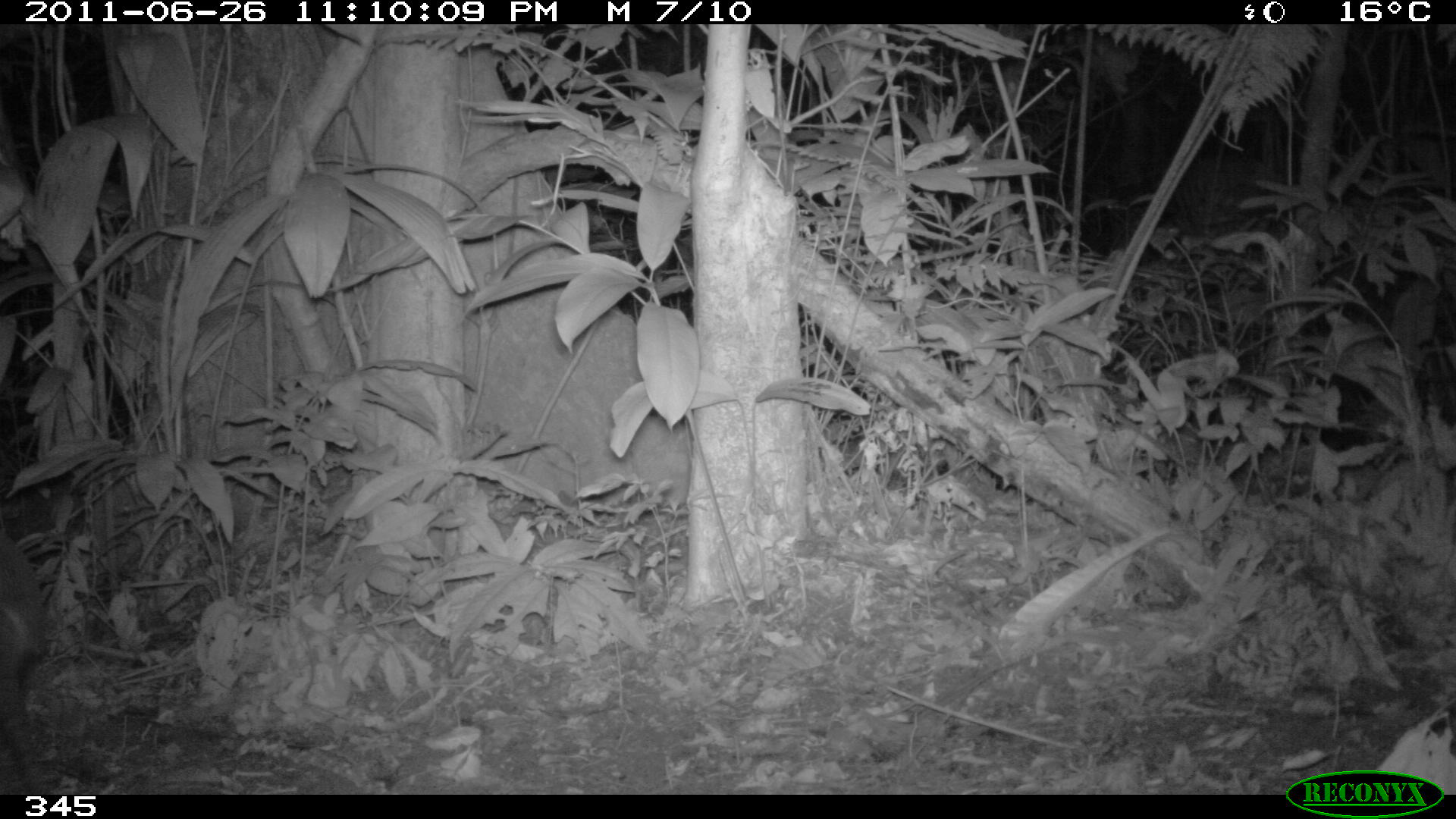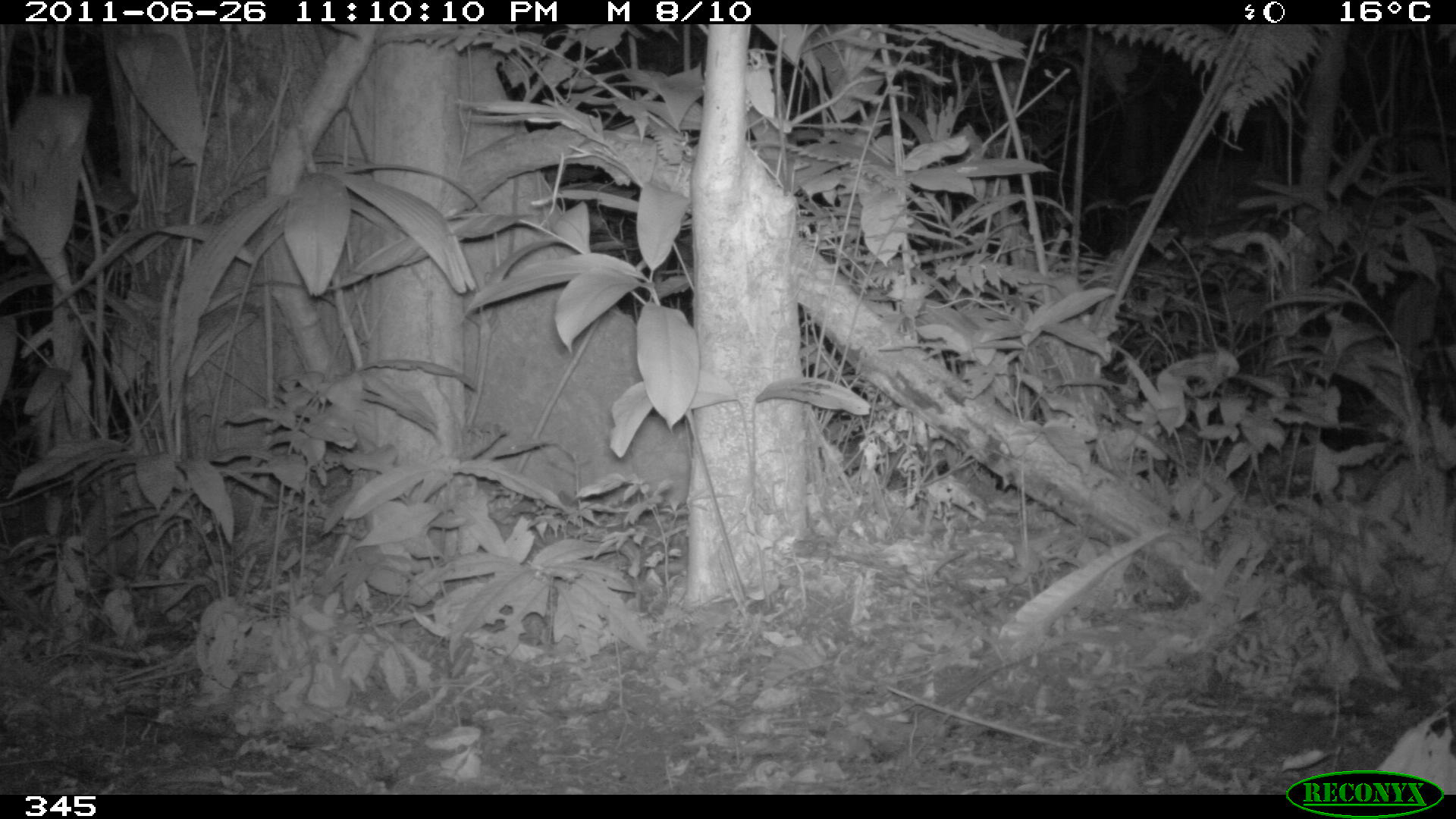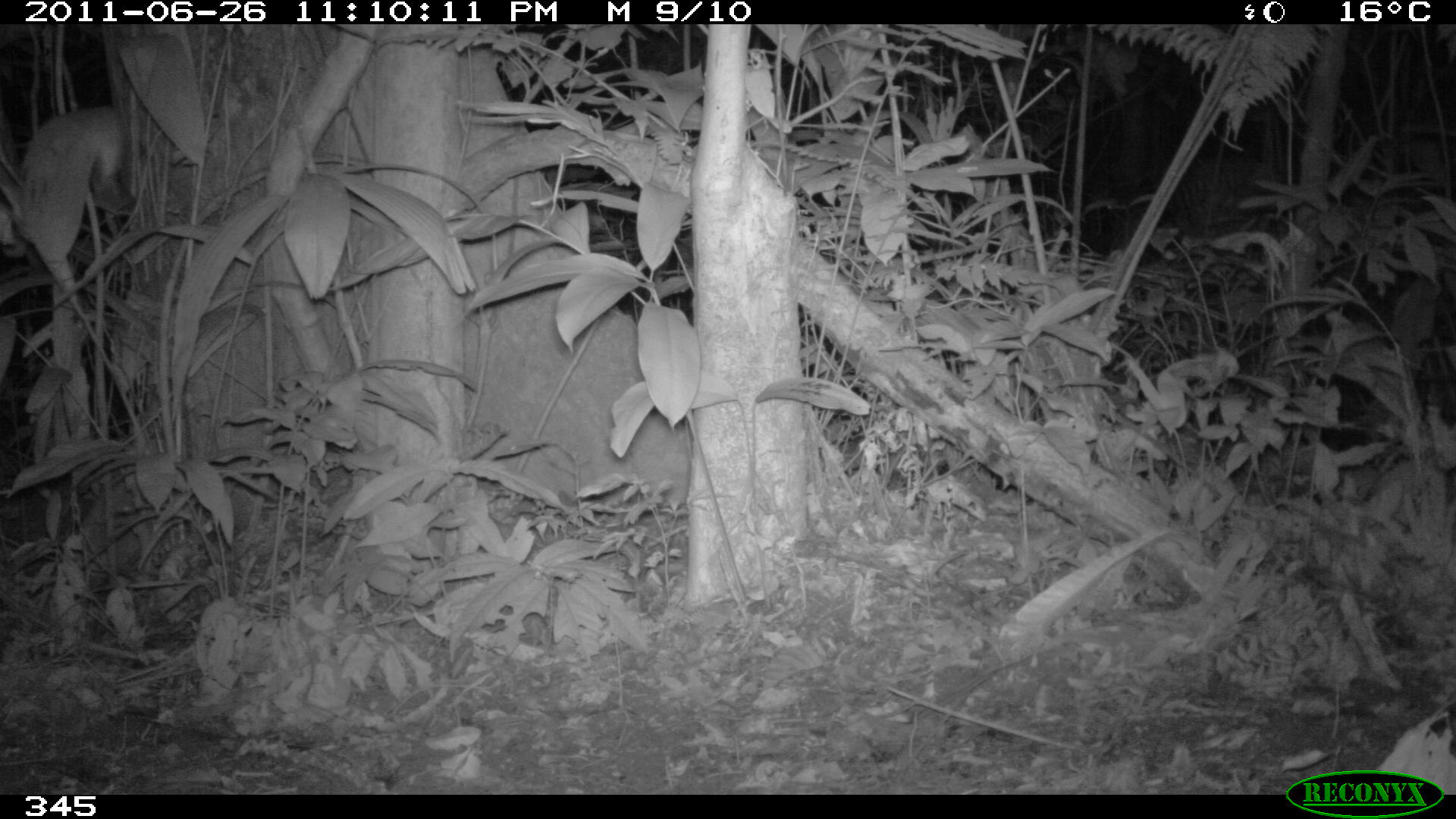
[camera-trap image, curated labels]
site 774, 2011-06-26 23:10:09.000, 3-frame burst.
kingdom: Animalia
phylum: Chordata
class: Mammalia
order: Cingulata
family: Dasypodidae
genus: Dasypus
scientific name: Dasypus novemcinctus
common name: nine-banded armadillo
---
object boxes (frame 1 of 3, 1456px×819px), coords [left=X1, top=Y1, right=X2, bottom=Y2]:
dasypus novemcinctus: [left=1, top=531, right=48, bottom=798]